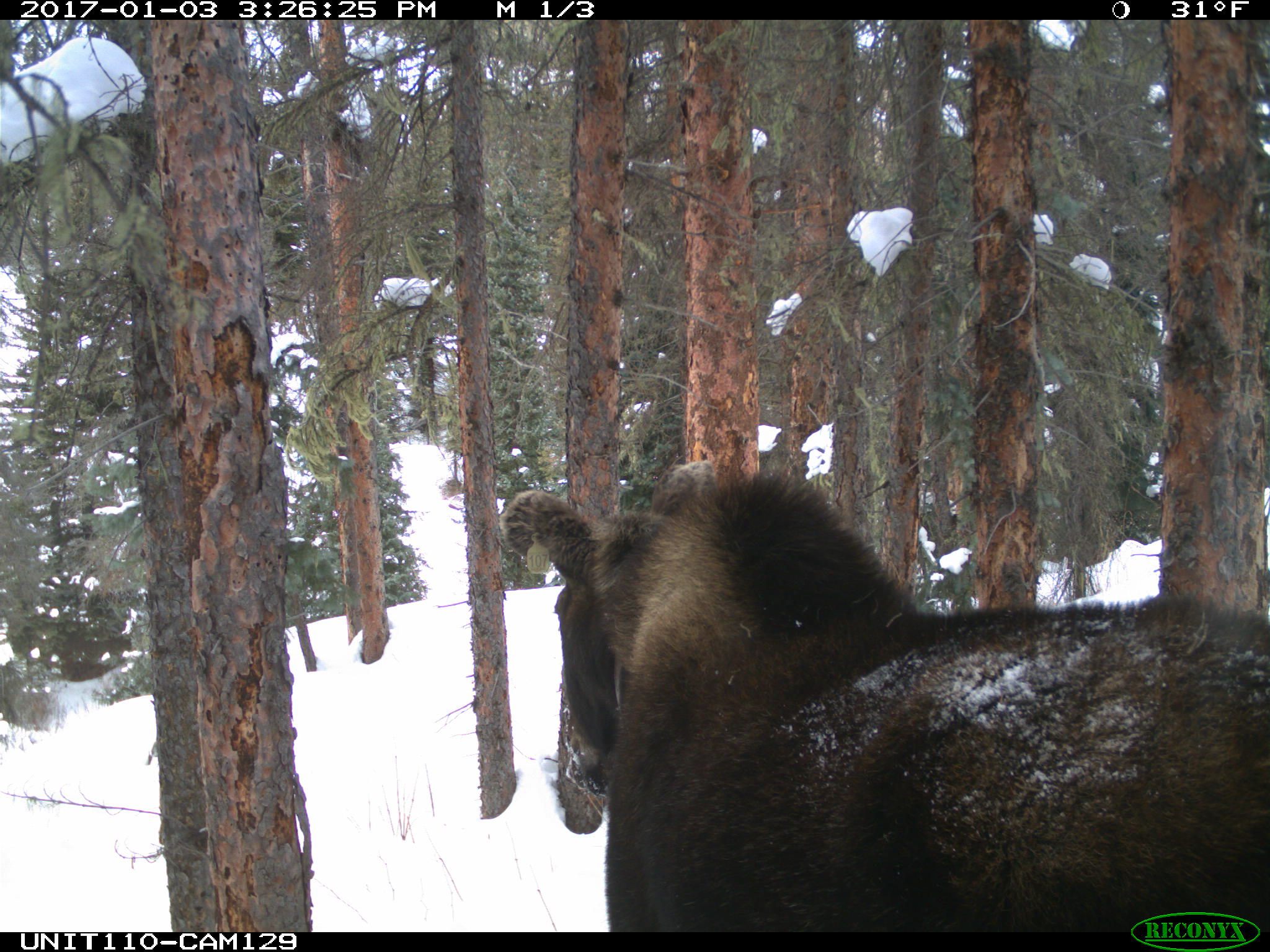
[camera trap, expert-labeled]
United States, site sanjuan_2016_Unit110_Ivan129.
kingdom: Animalia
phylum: Chordata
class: Mammalia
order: Artiodactyla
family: Cervidae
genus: Alces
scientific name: Alces alces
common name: moose